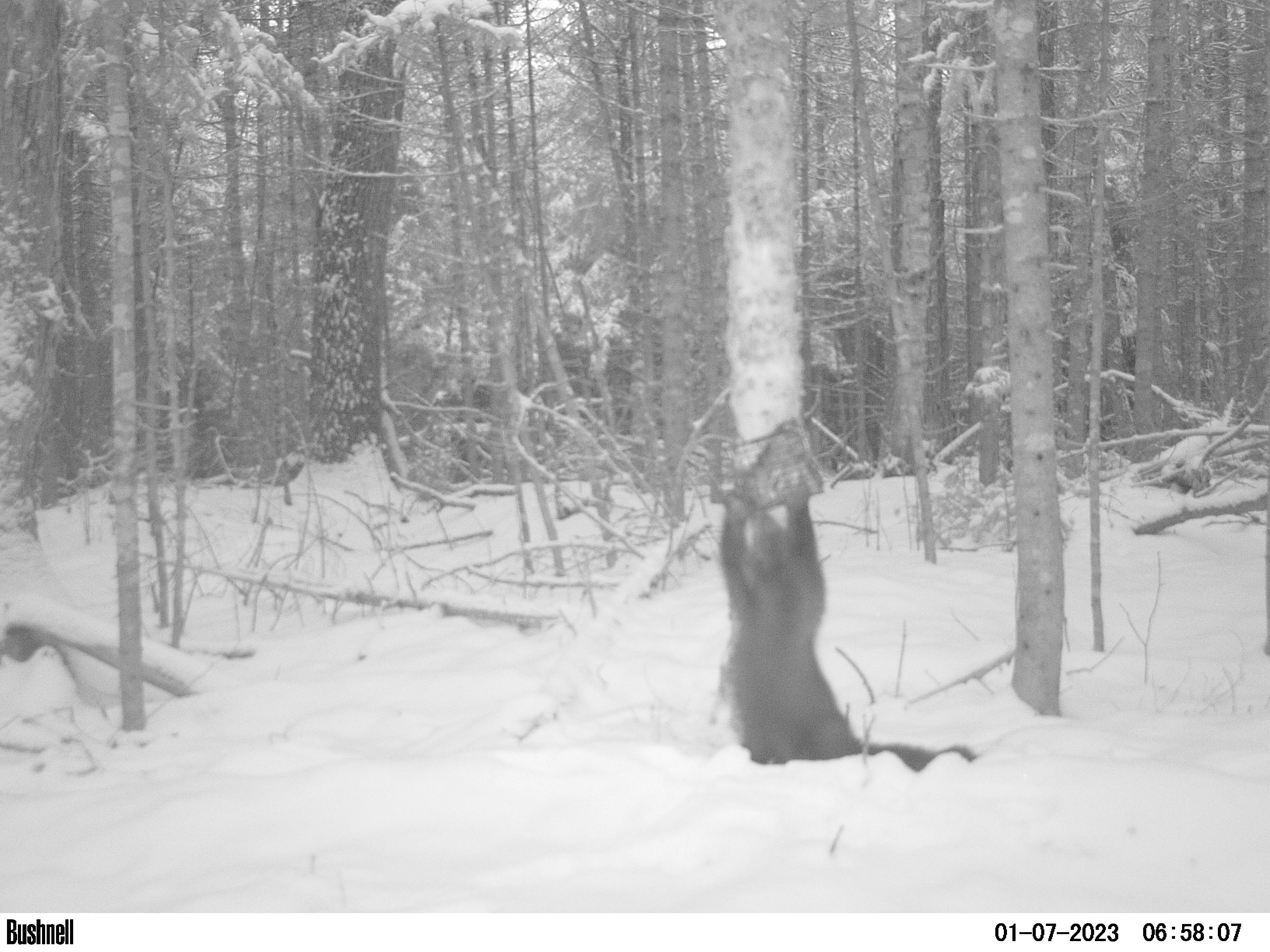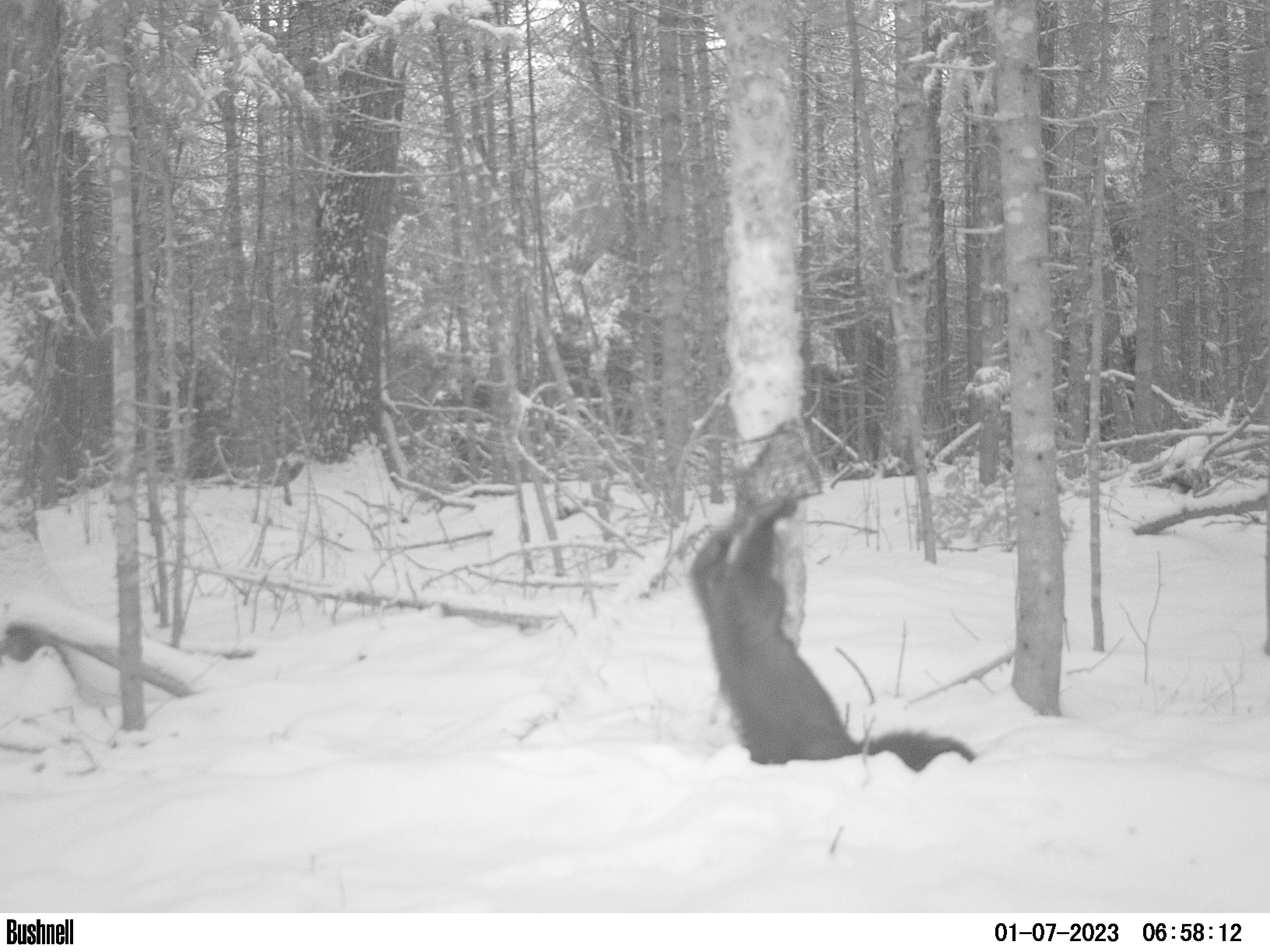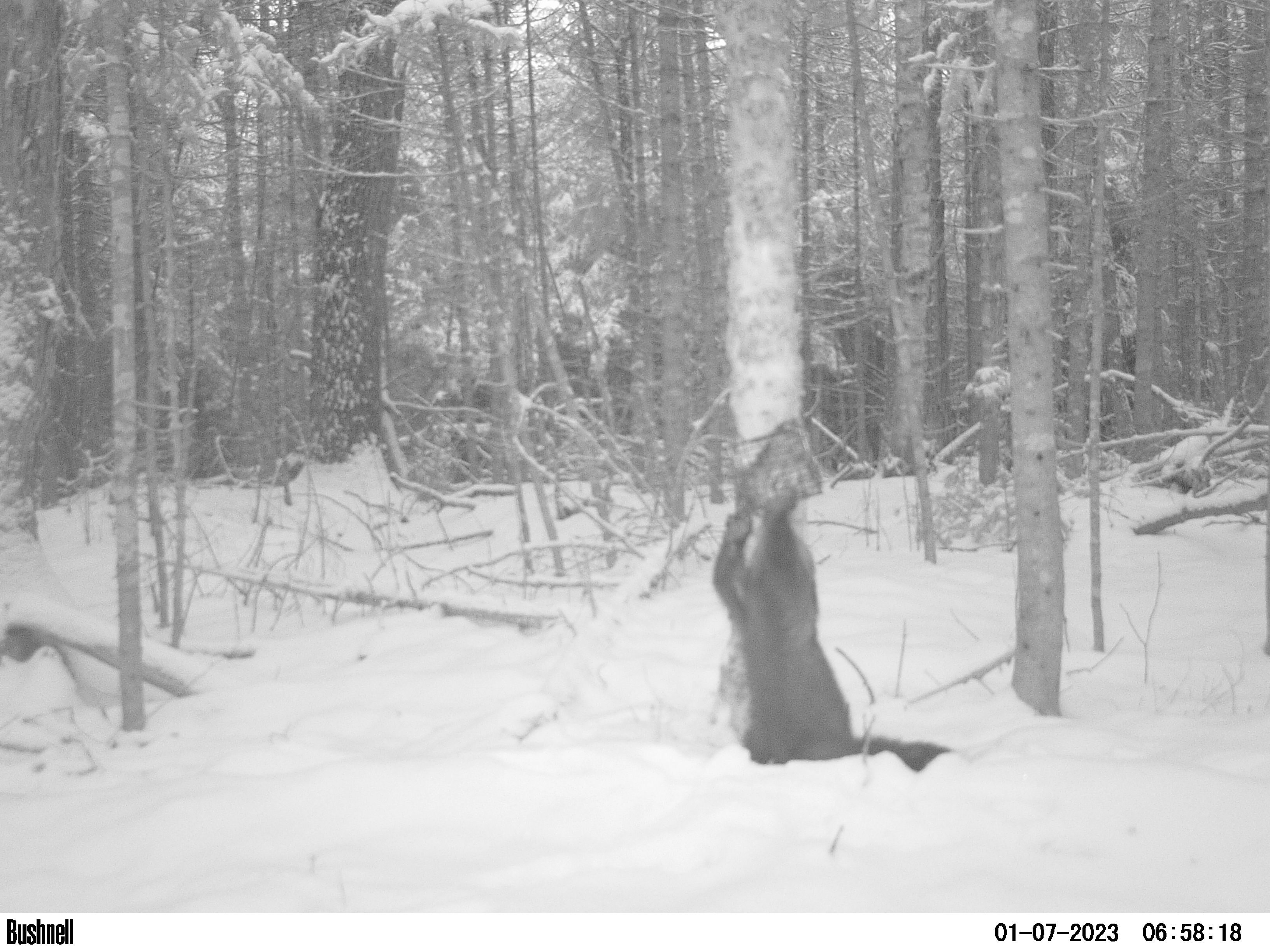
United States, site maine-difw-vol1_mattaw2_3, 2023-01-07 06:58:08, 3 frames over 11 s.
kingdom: Animalia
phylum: Chordata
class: Mammalia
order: Carnivora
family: Mustelidae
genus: Pekania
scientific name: Pekania pennanti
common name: fisher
Fisher (Pekania pennanti).